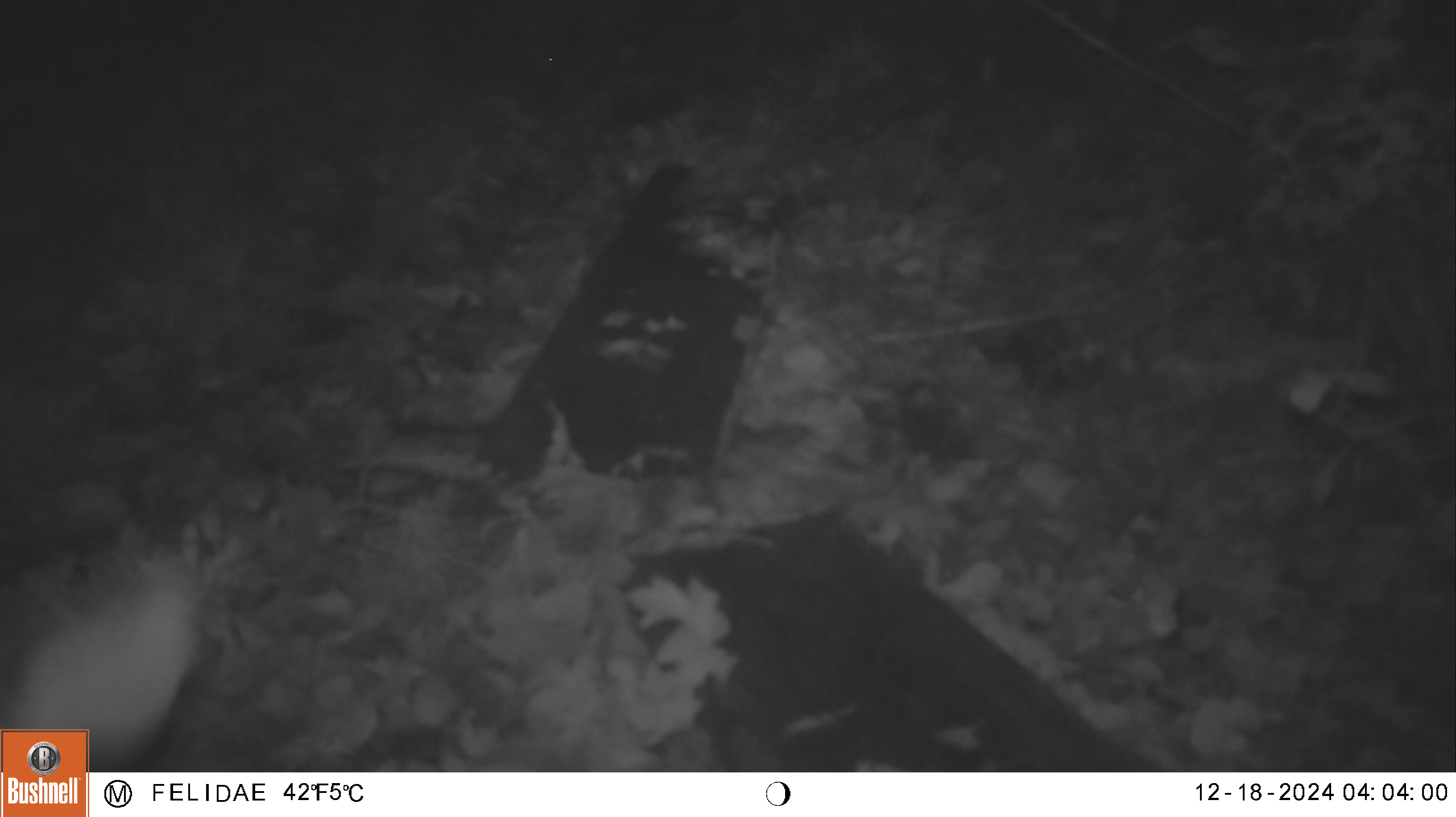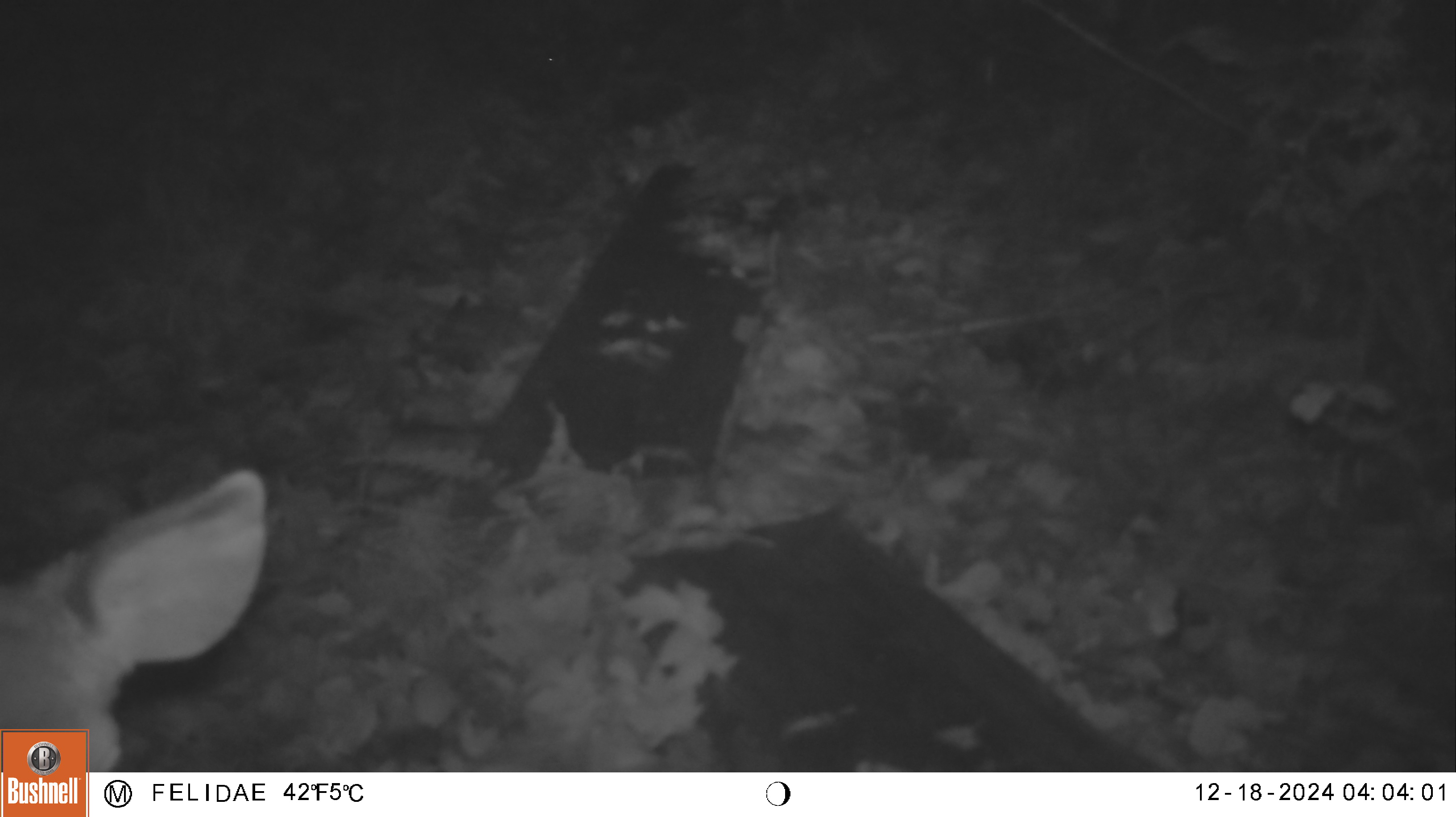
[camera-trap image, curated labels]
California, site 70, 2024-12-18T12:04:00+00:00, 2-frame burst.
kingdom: Animalia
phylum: Chordata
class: Mammalia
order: Artiodactyla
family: Cervidae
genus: Odocoileus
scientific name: Odocoileus hemionus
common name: mule deer